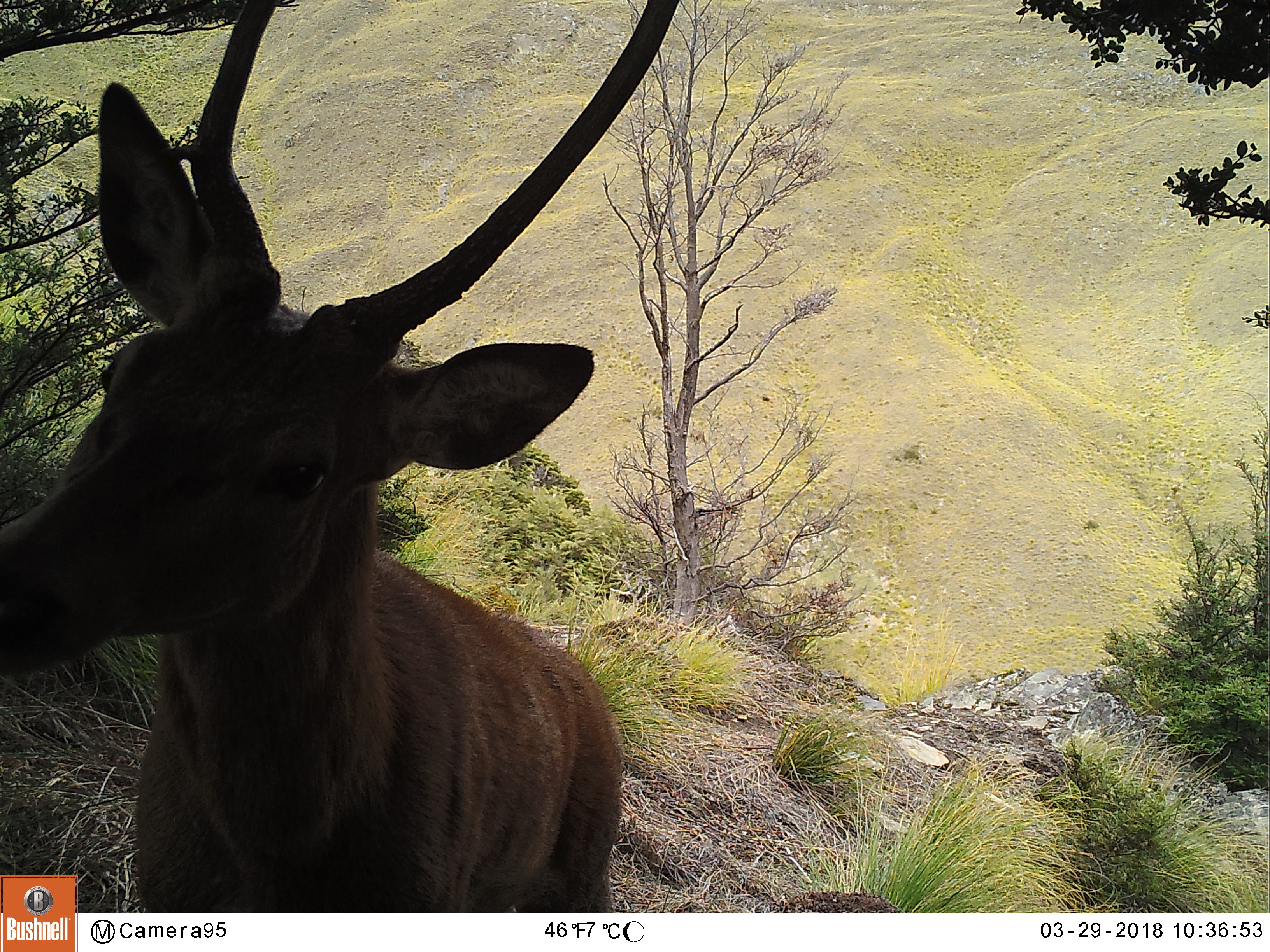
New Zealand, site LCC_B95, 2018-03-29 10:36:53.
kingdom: Animalia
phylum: Chordata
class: Mammalia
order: Artiodactyla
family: Cervidae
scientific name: Cervidae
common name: deer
Deer (Cervidae).